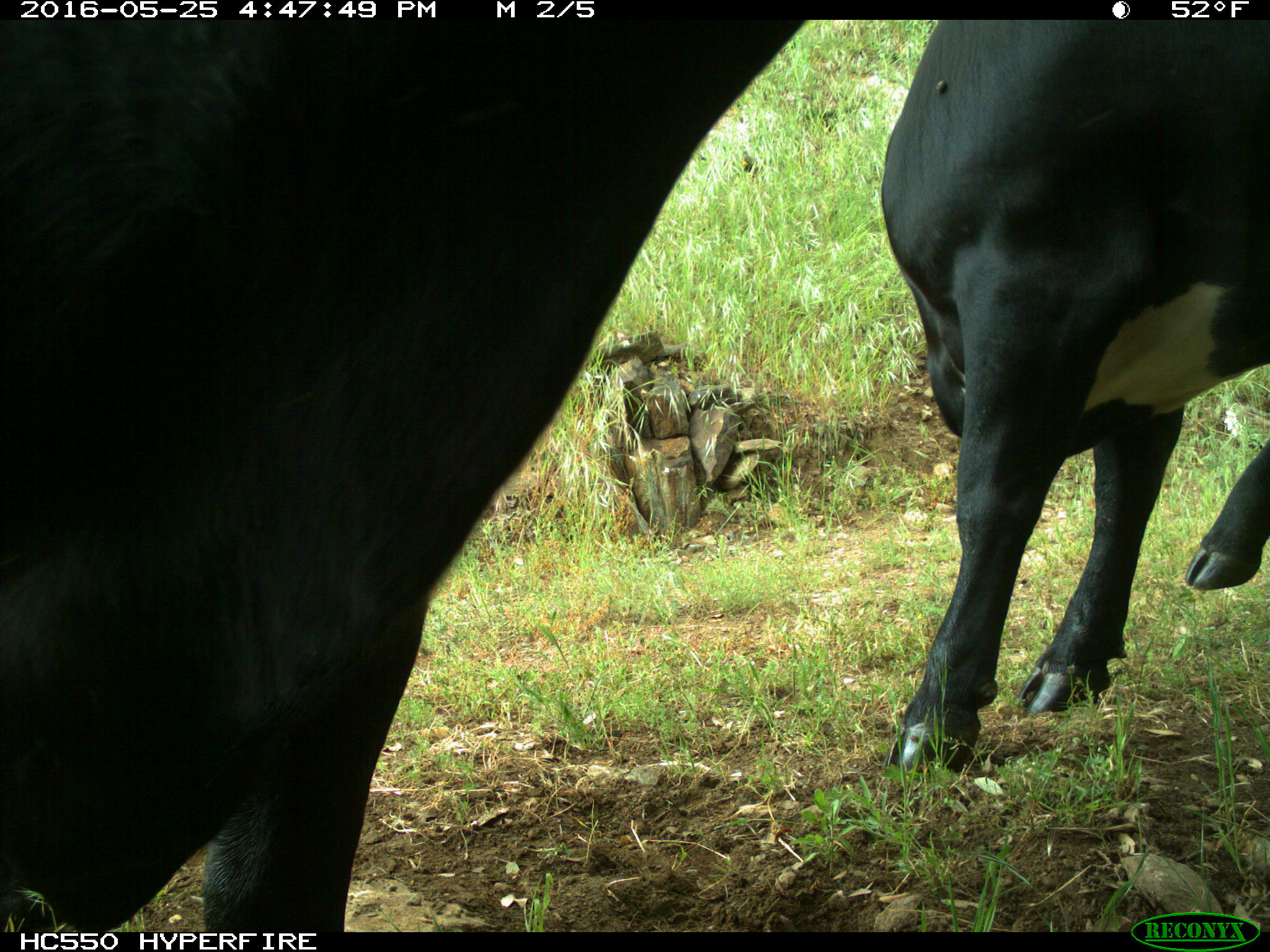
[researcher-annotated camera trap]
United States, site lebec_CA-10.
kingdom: Animalia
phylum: Chordata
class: Mammalia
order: Artiodactyla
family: Bovidae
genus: Bos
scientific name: Bos taurus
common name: domestic cow